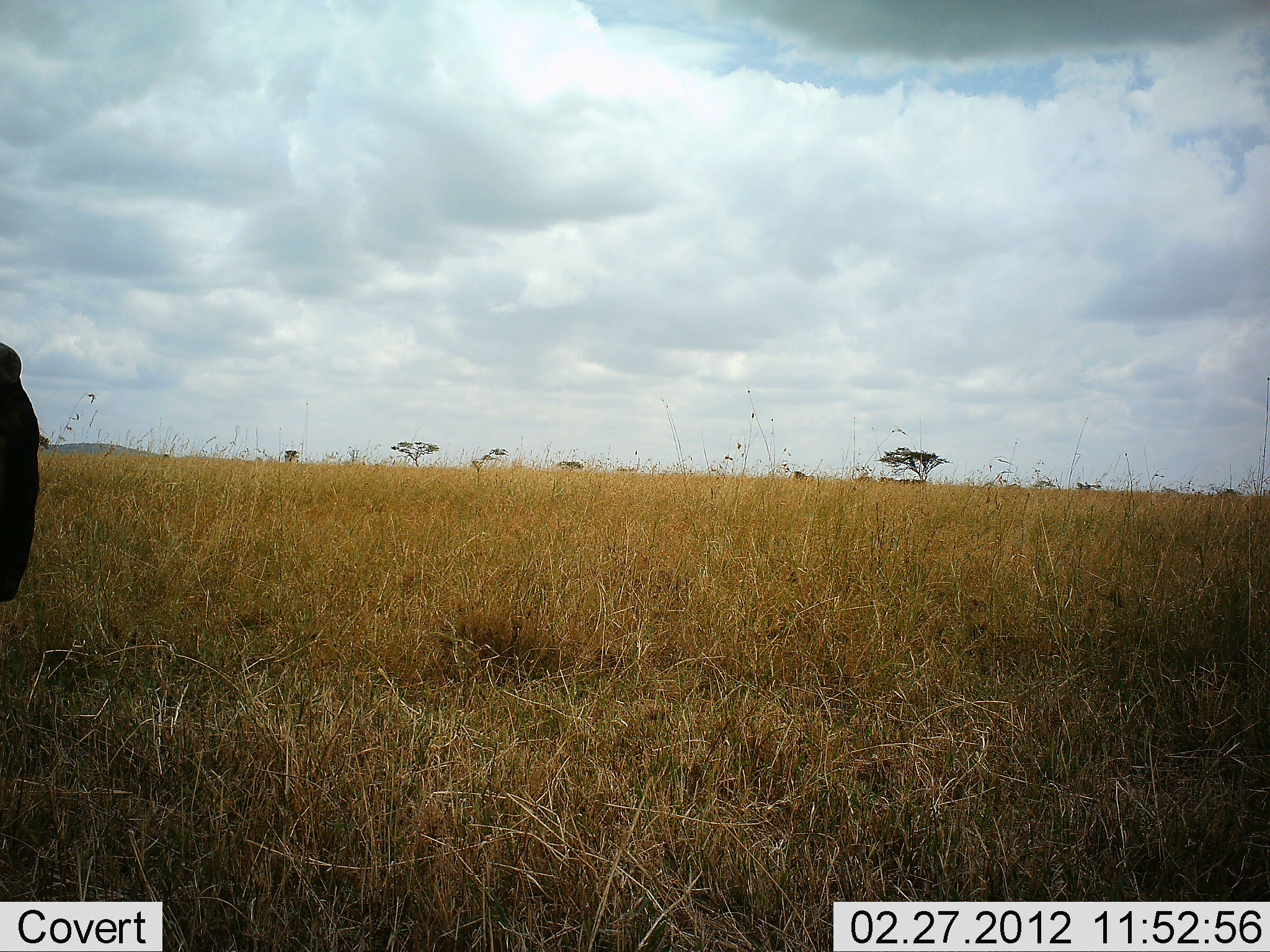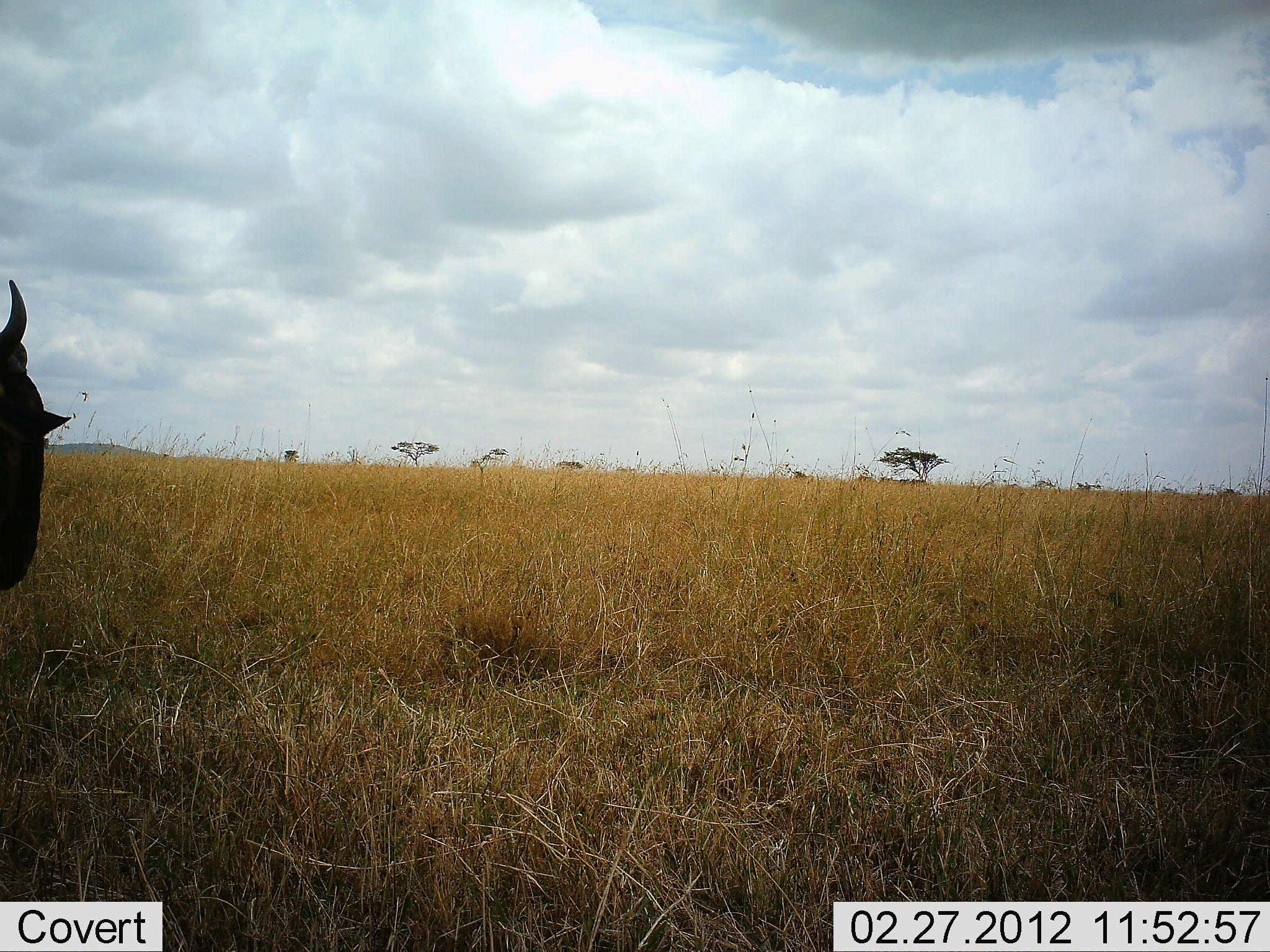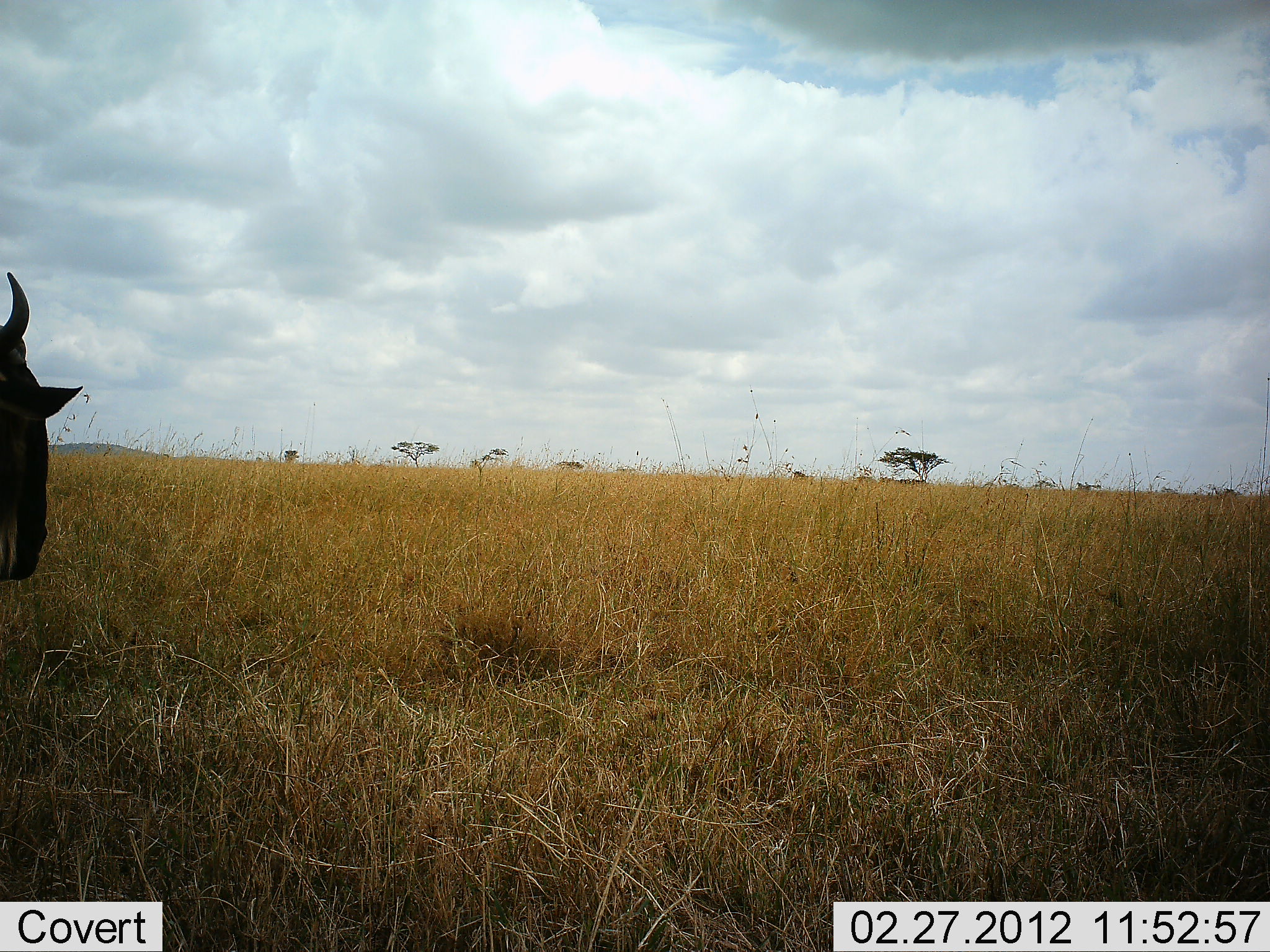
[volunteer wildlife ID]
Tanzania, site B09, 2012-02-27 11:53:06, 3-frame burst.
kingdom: Animalia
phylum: Chordata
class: Mammalia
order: Artiodactyla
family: Bovidae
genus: Connochaetes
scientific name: Connochaetes taurinus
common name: blue wildebeest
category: wildebeest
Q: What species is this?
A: Wildebeest (blue wildebeest) (Connochaetes taurinus).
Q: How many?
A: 1.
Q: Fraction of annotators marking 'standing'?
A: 76%.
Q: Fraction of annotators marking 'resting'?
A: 0%.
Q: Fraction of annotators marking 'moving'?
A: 14%.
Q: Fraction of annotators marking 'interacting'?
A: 0%.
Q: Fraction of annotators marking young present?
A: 0%.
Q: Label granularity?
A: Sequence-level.